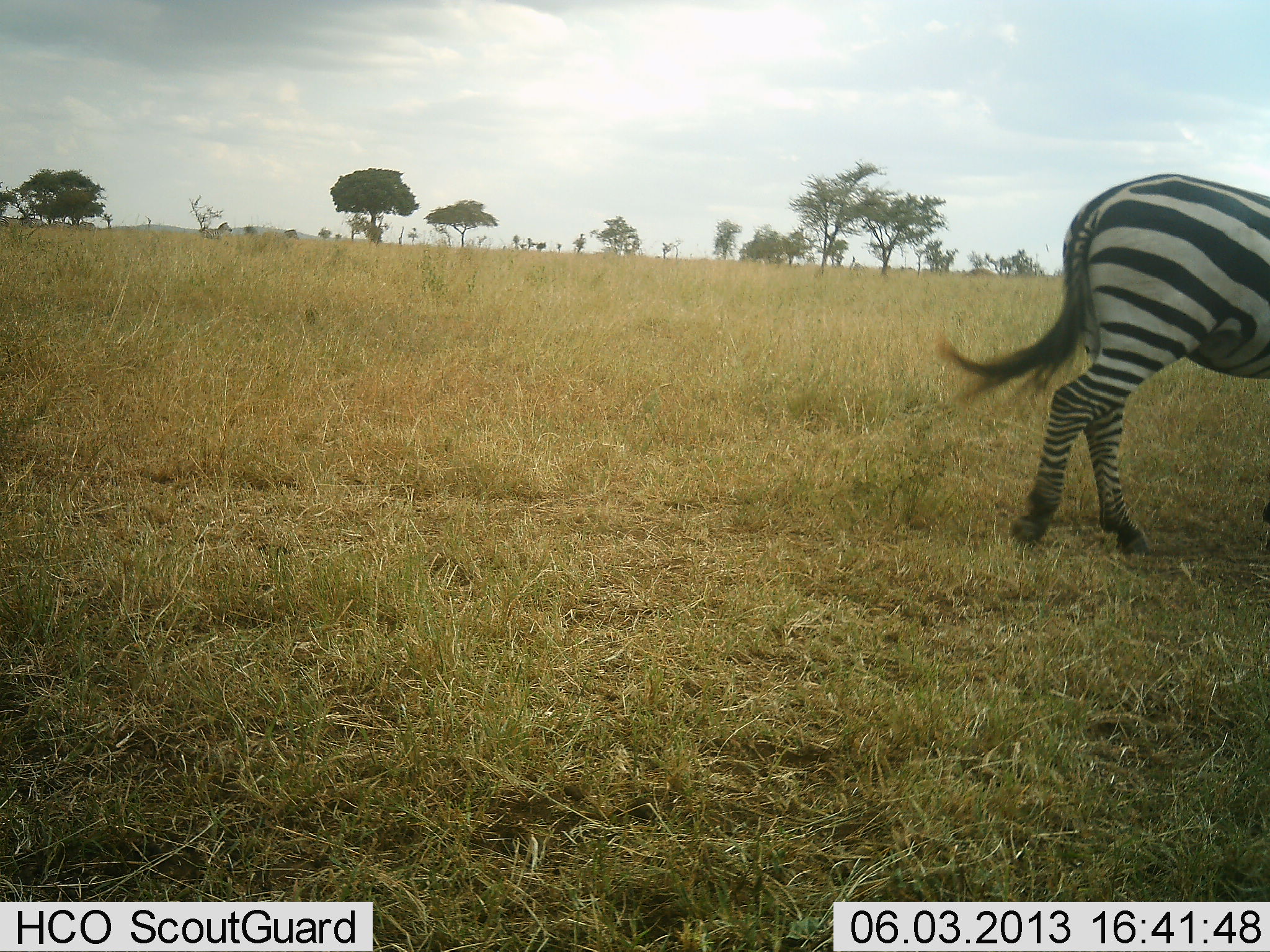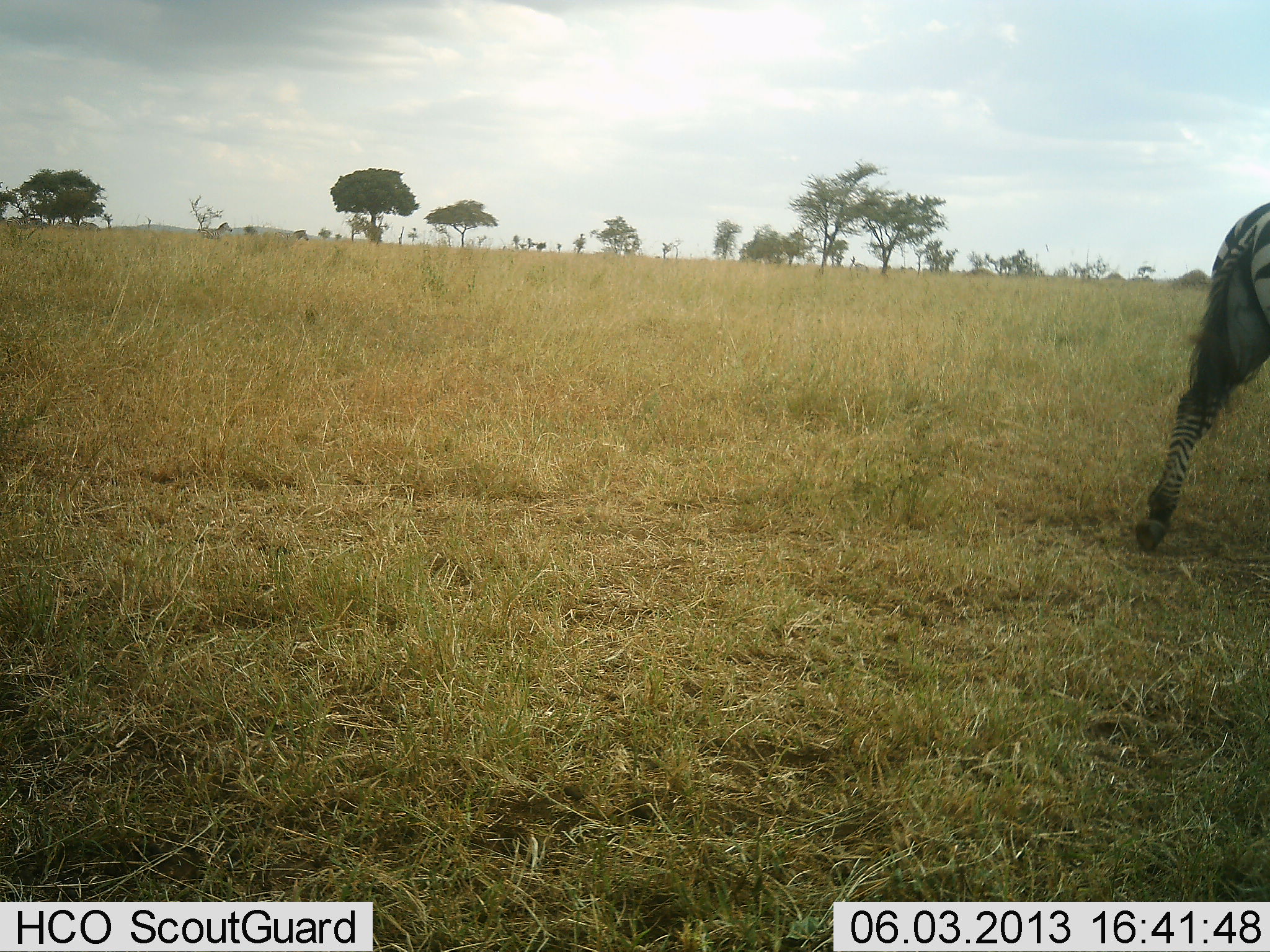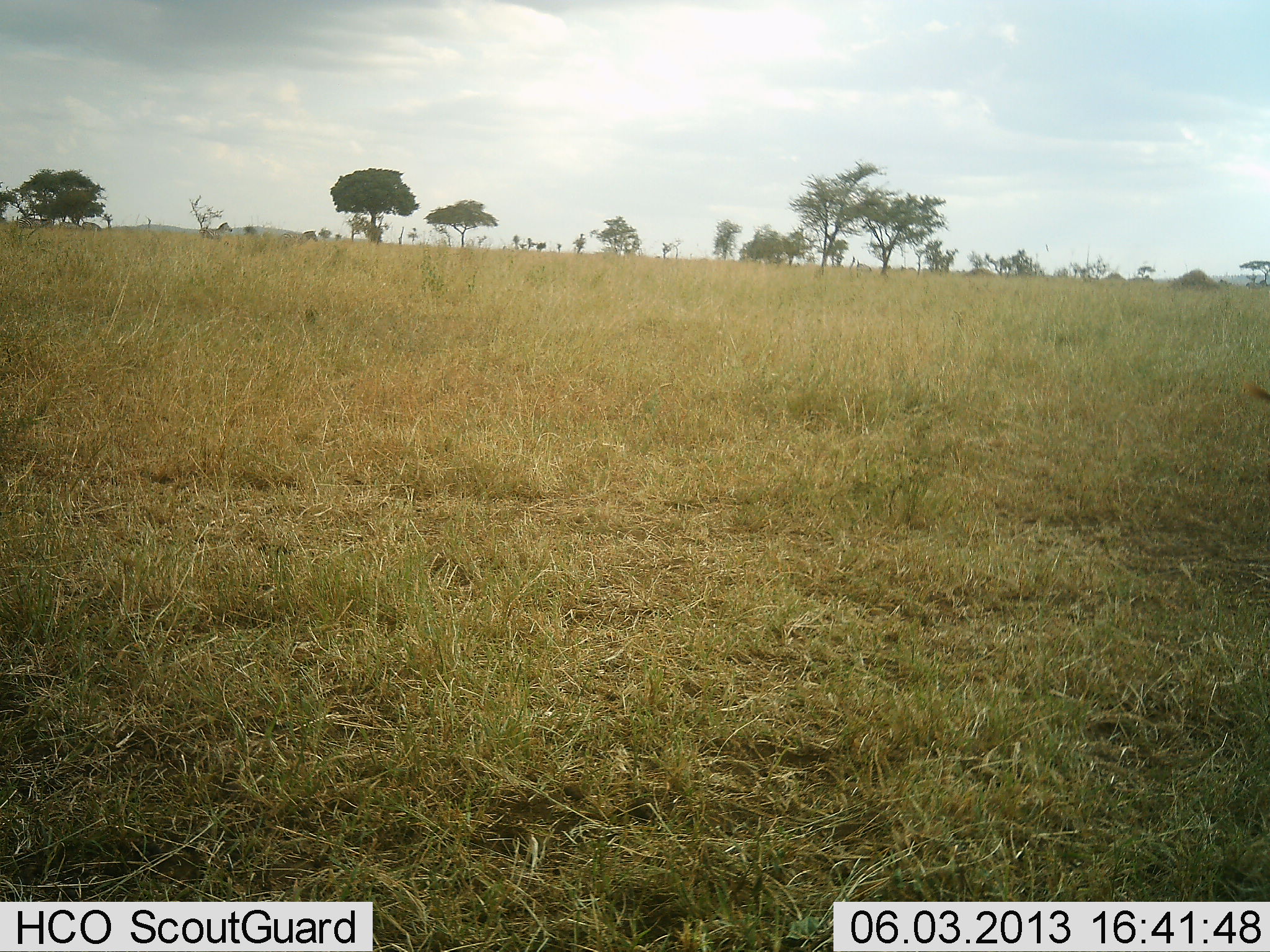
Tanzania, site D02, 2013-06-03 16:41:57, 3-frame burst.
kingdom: Animalia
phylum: Chordata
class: Mammalia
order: Perissodactyla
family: Equidae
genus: Equus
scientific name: Equus quagga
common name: plains zebra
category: zebra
Zebra (plains zebra) (Equus quagga), count 1. Behavior (volunteer vote fractions): standing 11%, resting 0%, moving 97%, interacting 3%. Young present (vote fraction): 0%. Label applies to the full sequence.